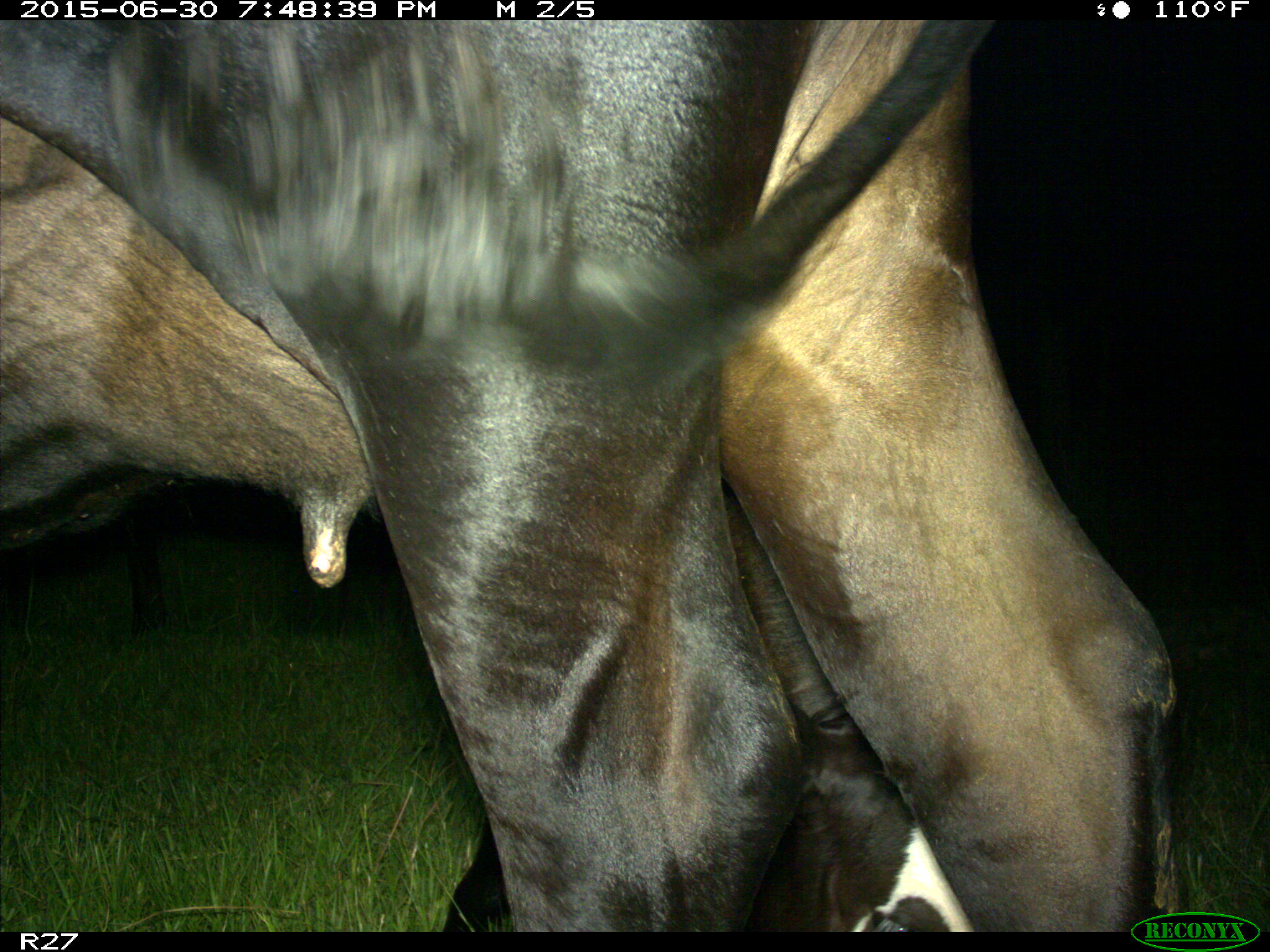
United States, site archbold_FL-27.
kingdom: Animalia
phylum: Chordata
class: Mammalia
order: Artiodactyla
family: Bovidae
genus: Bos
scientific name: Bos taurus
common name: domestic cow